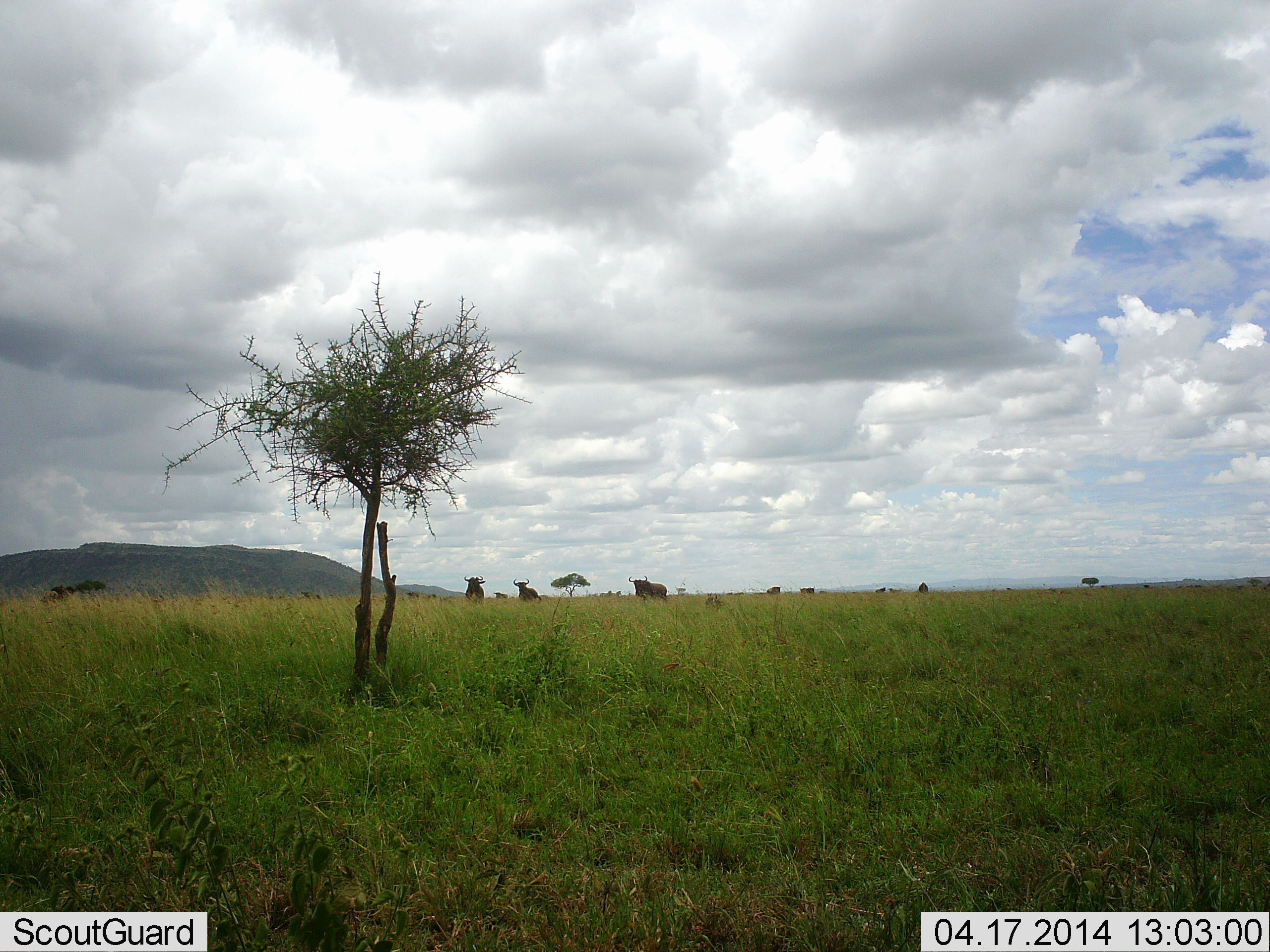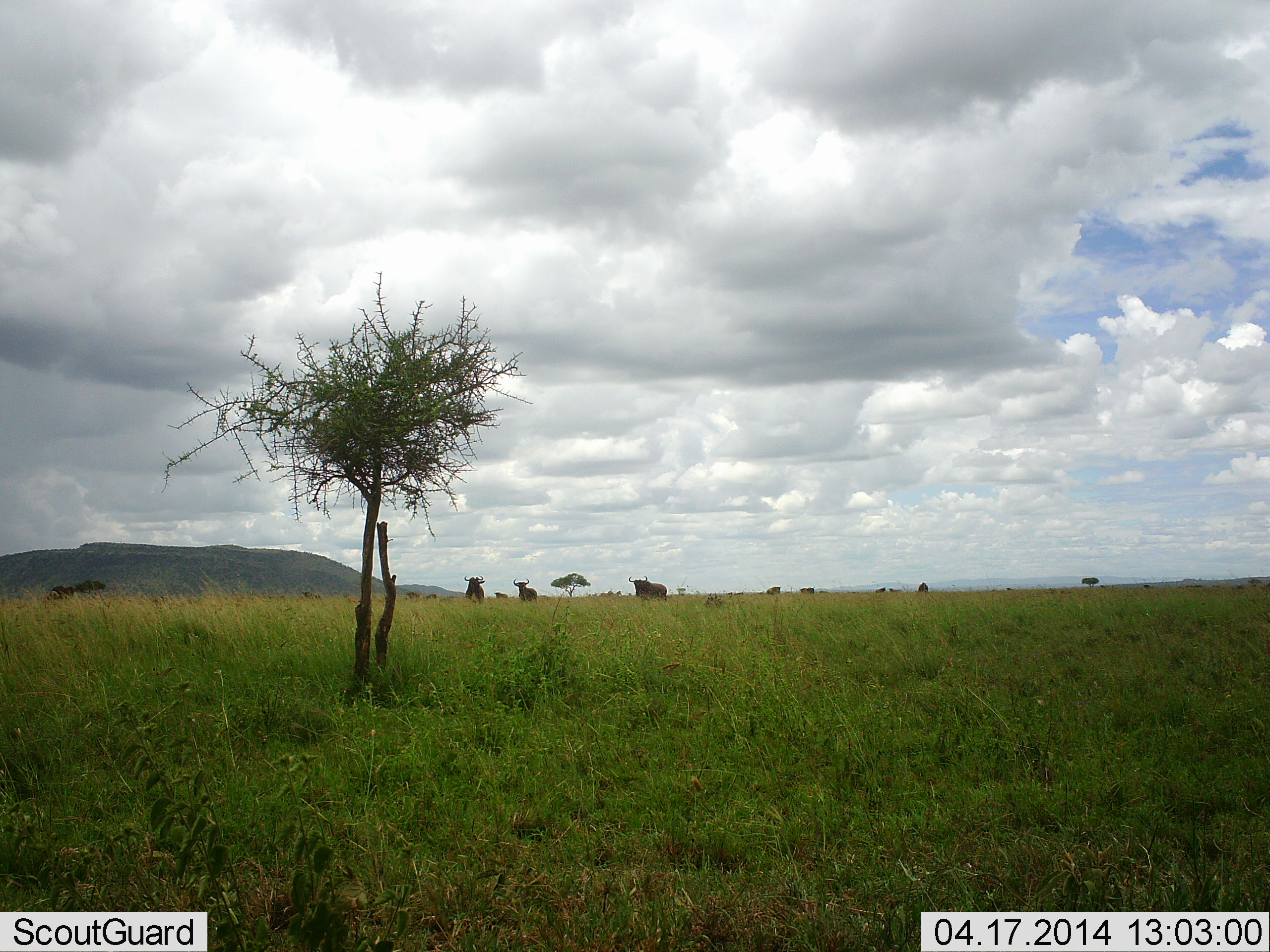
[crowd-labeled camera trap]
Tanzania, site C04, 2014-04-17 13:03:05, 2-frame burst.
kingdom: Animalia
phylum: Chordata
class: Mammalia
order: Artiodactyla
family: Bovidae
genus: Connochaetes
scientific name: Connochaetes taurinus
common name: blue wildebeest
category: wildebeest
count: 9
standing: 90%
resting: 0%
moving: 0%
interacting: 0%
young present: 0%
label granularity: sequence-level